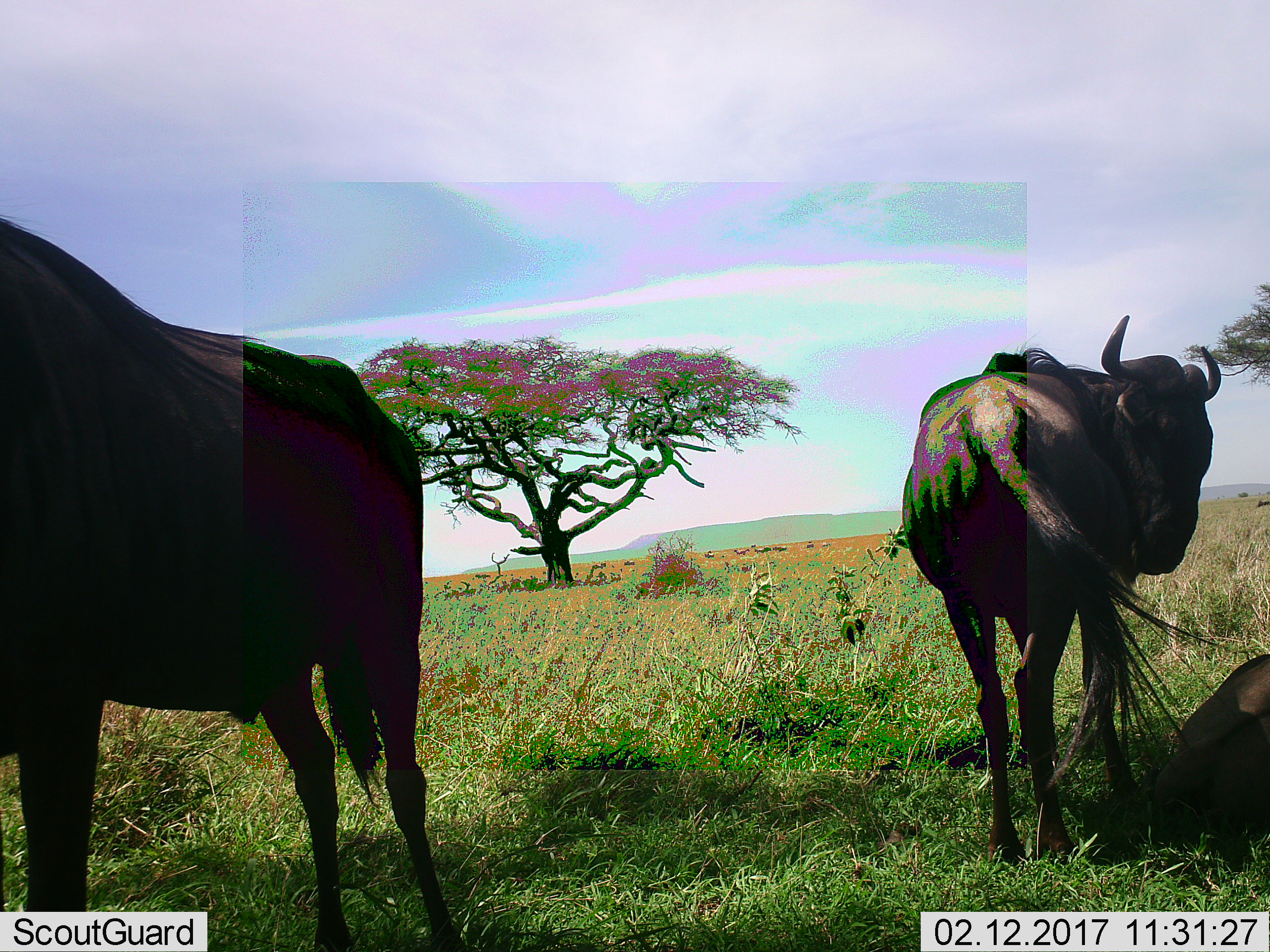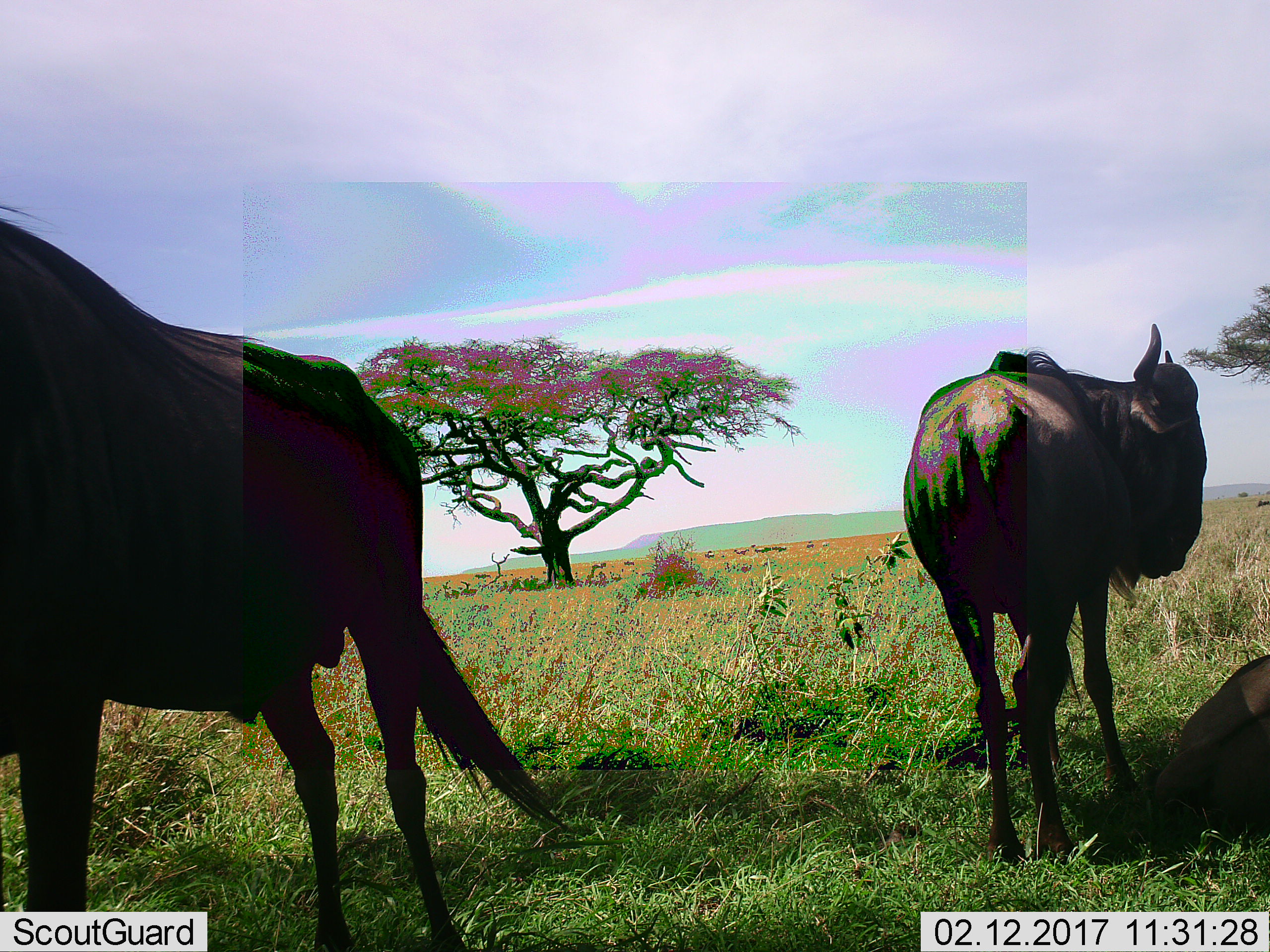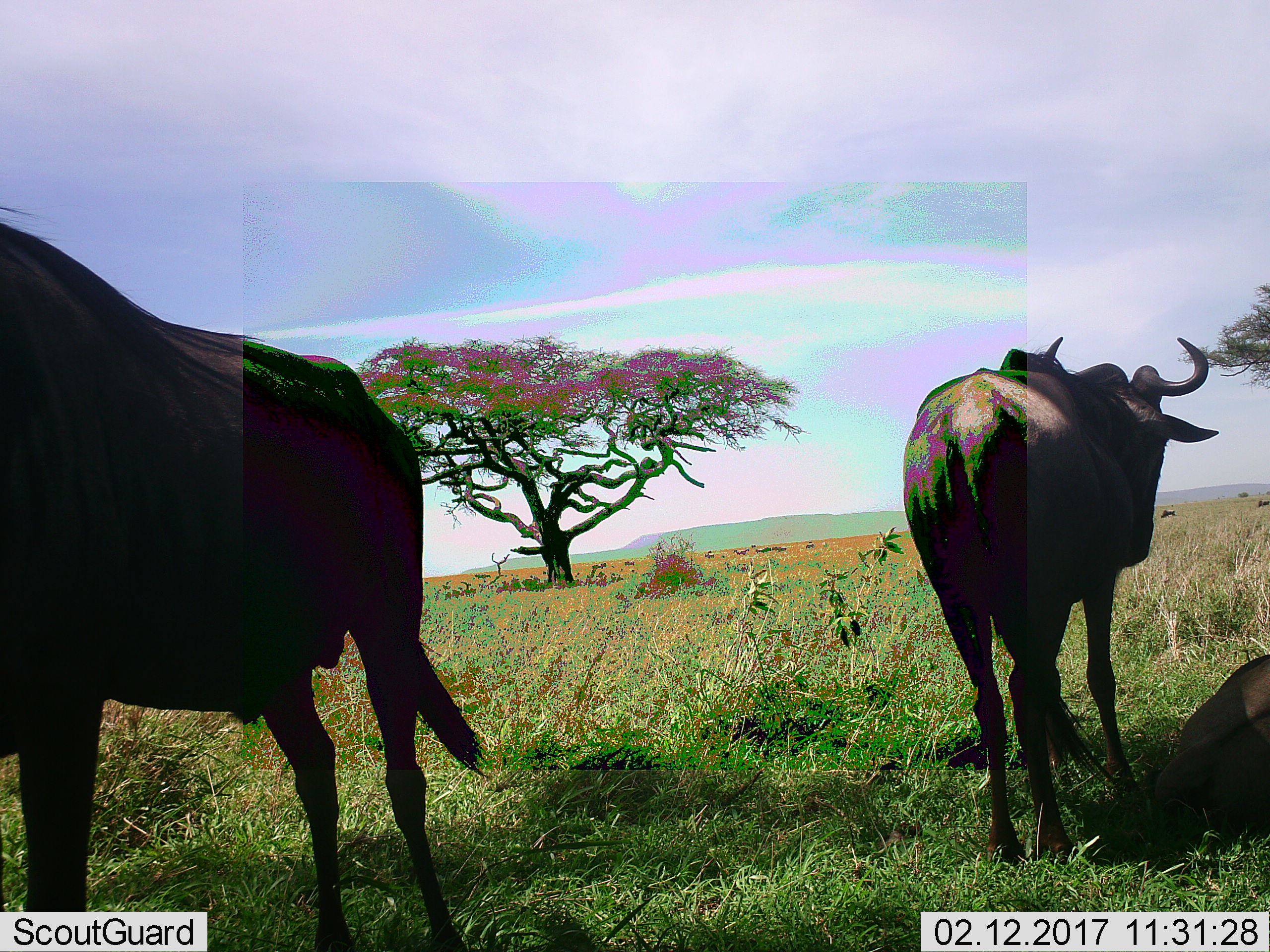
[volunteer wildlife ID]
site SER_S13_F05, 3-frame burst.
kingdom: Animalia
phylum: Chordata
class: Mammalia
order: Artiodactyla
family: Bovidae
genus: Connochaetes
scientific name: Connochaetes taurinus taurinus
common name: blue wildebeest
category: wildebeestblue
Wildebeestblue (blue wildebeest) (Connochaetes taurinus taurinus), count 3. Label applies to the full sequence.